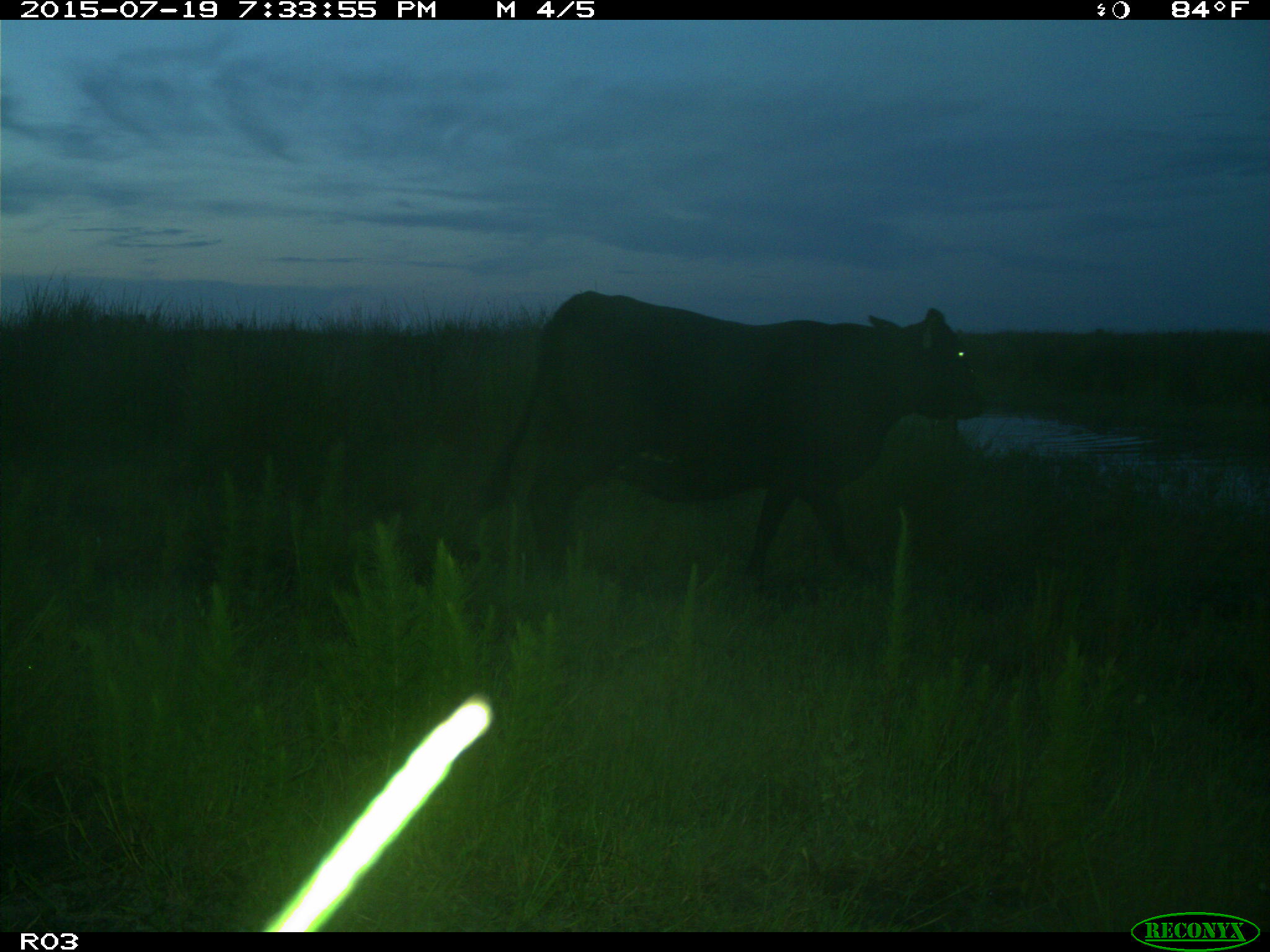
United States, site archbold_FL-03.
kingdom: Animalia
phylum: Chordata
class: Mammalia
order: Artiodactyla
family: Bovidae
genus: Bos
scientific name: Bos taurus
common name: domestic cow